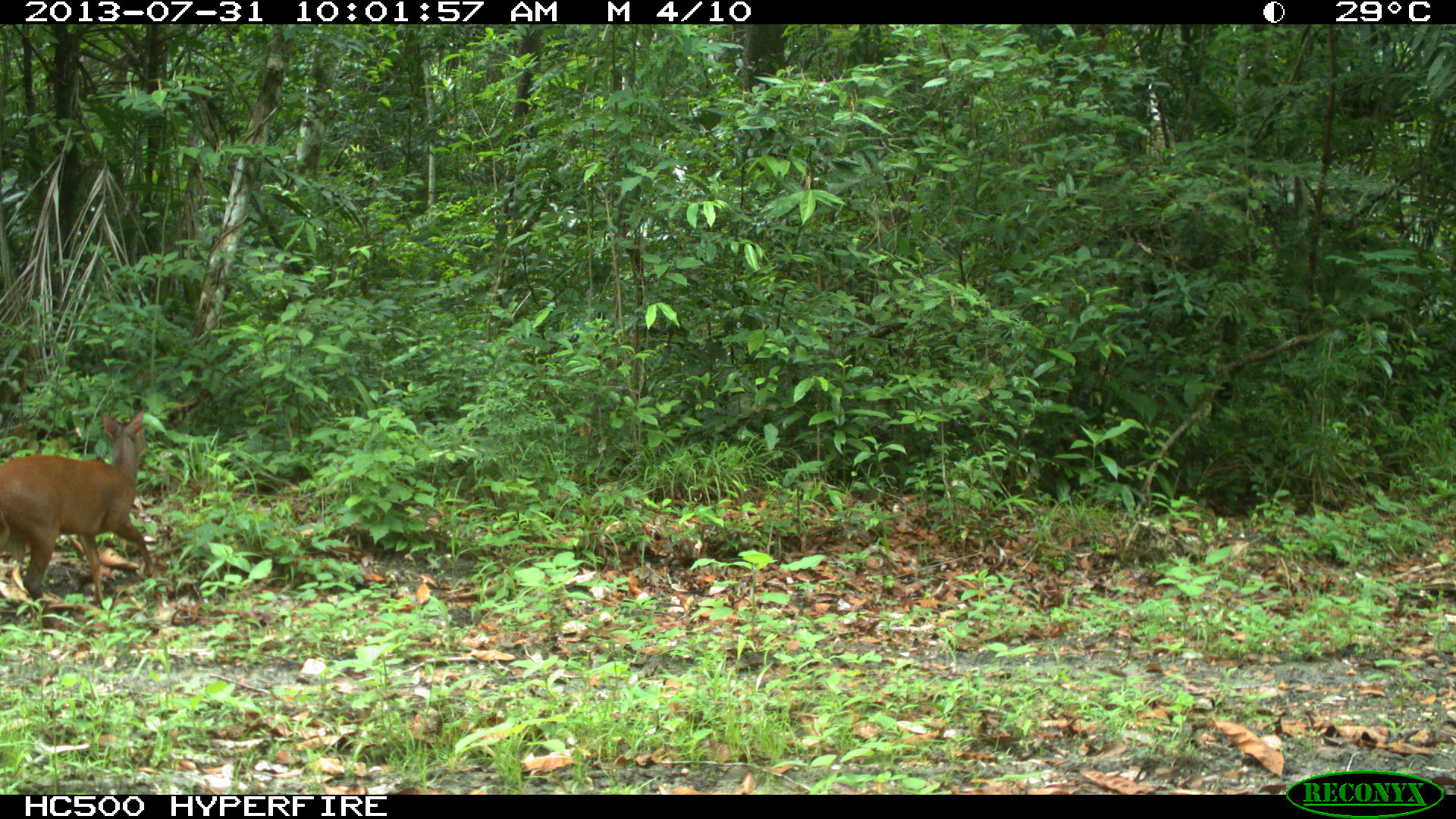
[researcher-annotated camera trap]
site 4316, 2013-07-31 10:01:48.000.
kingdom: Animalia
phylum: Chordata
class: Mammalia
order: Artiodactyla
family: Cervidae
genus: Mazama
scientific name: Mazama temama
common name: central american red brocket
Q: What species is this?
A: Mazama temama (central american red brocket).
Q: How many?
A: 1.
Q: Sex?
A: Male.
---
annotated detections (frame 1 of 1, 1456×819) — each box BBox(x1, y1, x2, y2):
mazama temama: BBox(0, 406, 157, 607)